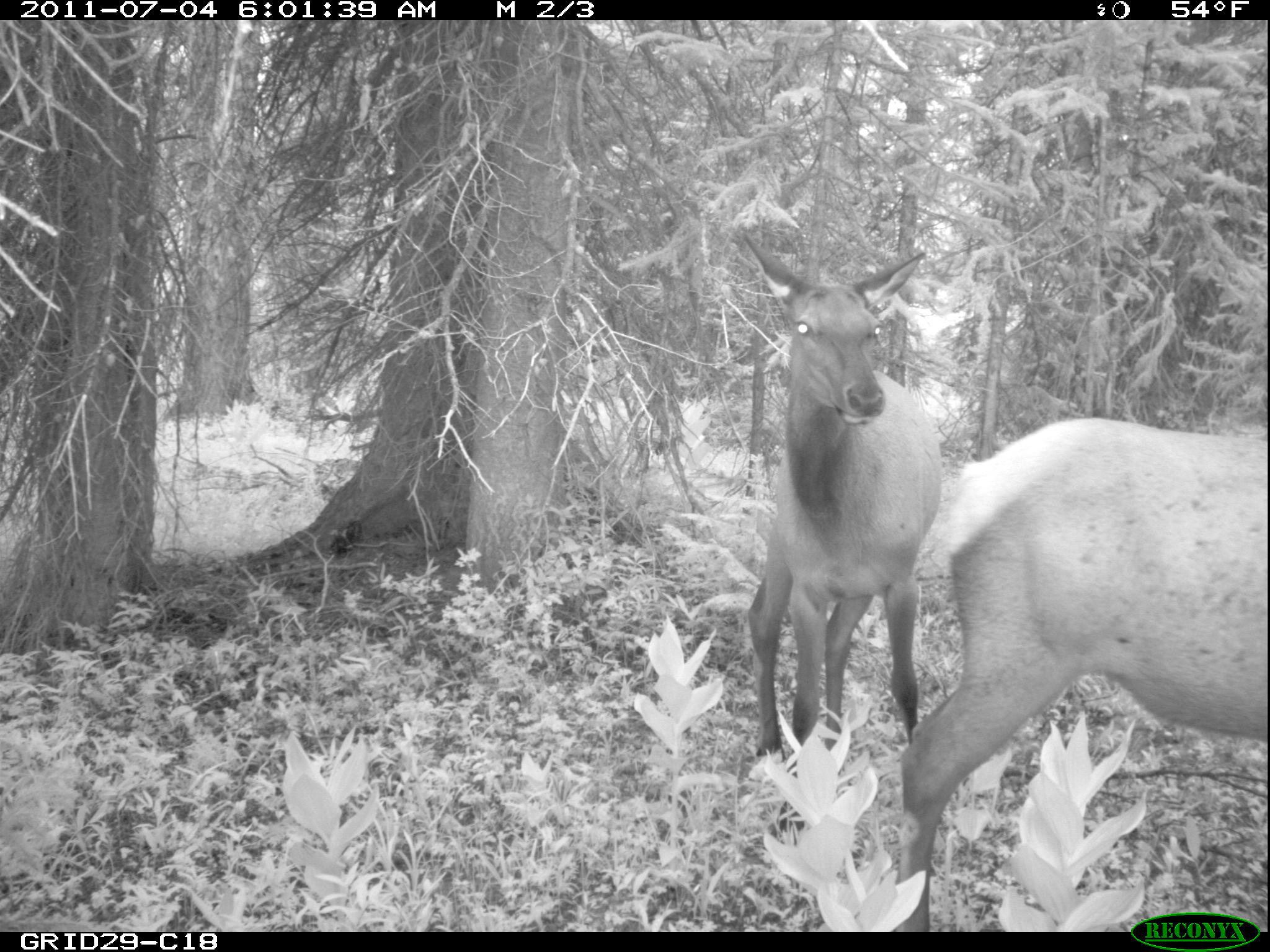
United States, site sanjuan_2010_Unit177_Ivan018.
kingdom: Animalia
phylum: Chordata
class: Mammalia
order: Artiodactyla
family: Cervidae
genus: Cervus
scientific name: Cervus elaphus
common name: red deer